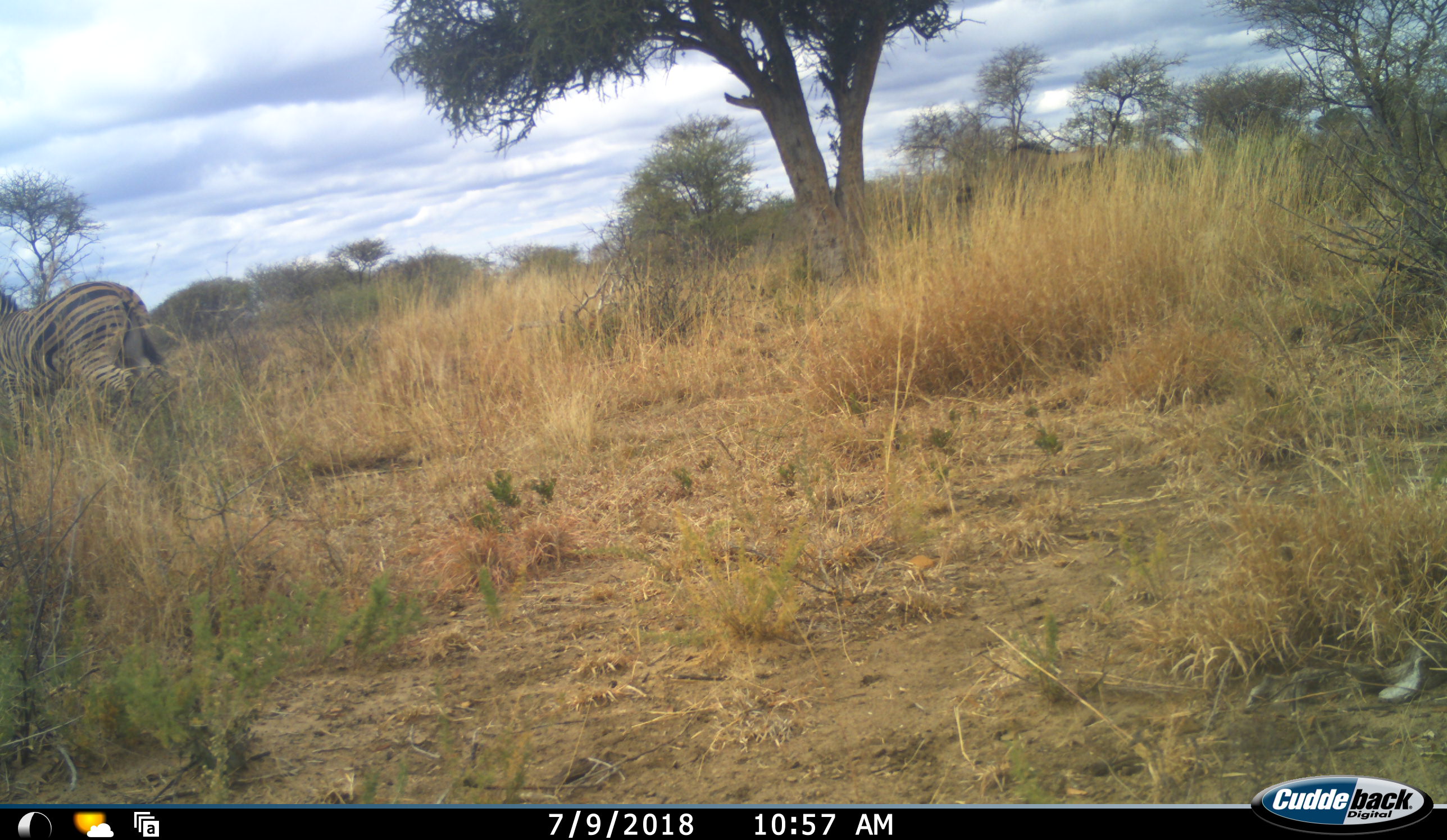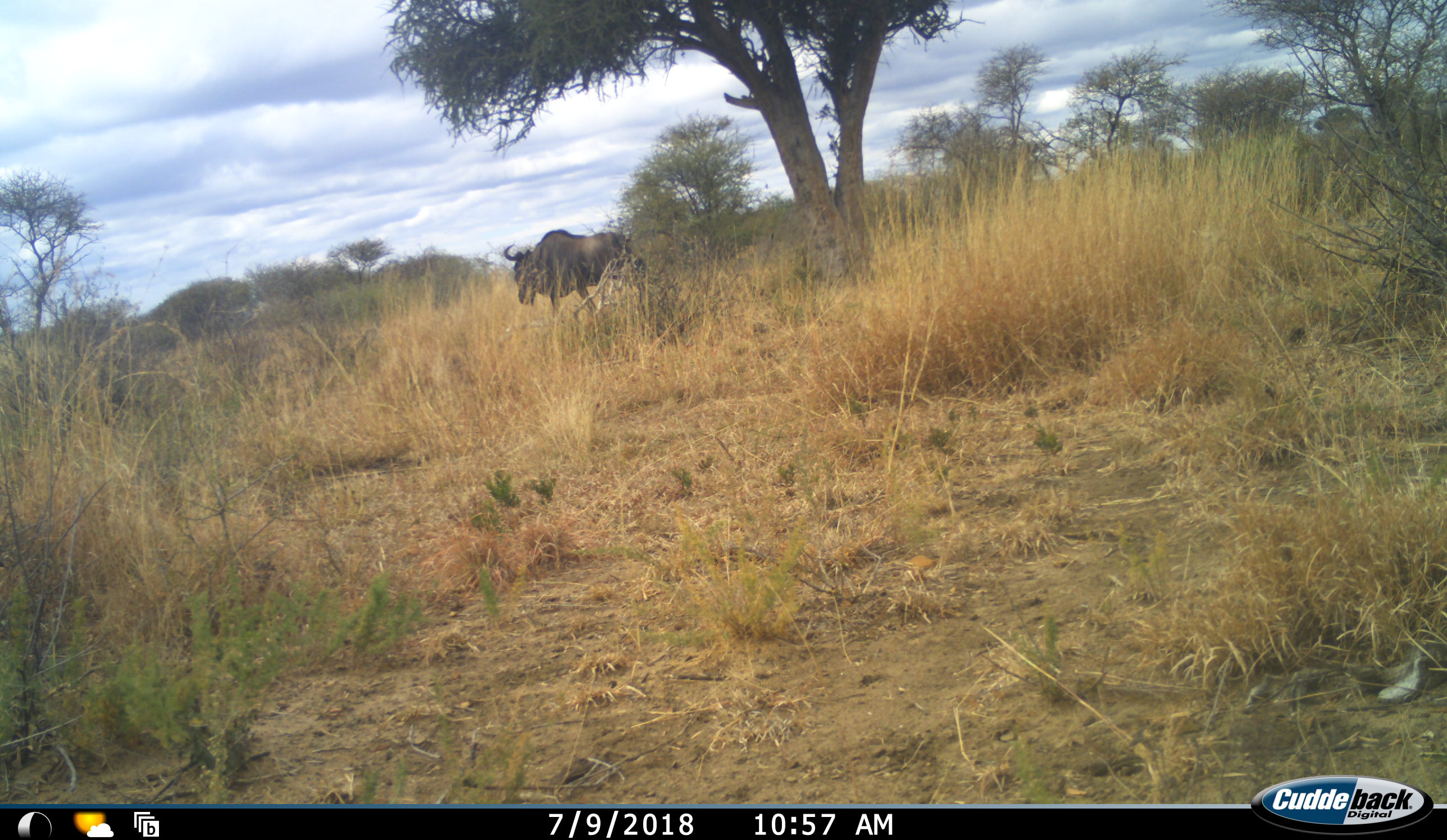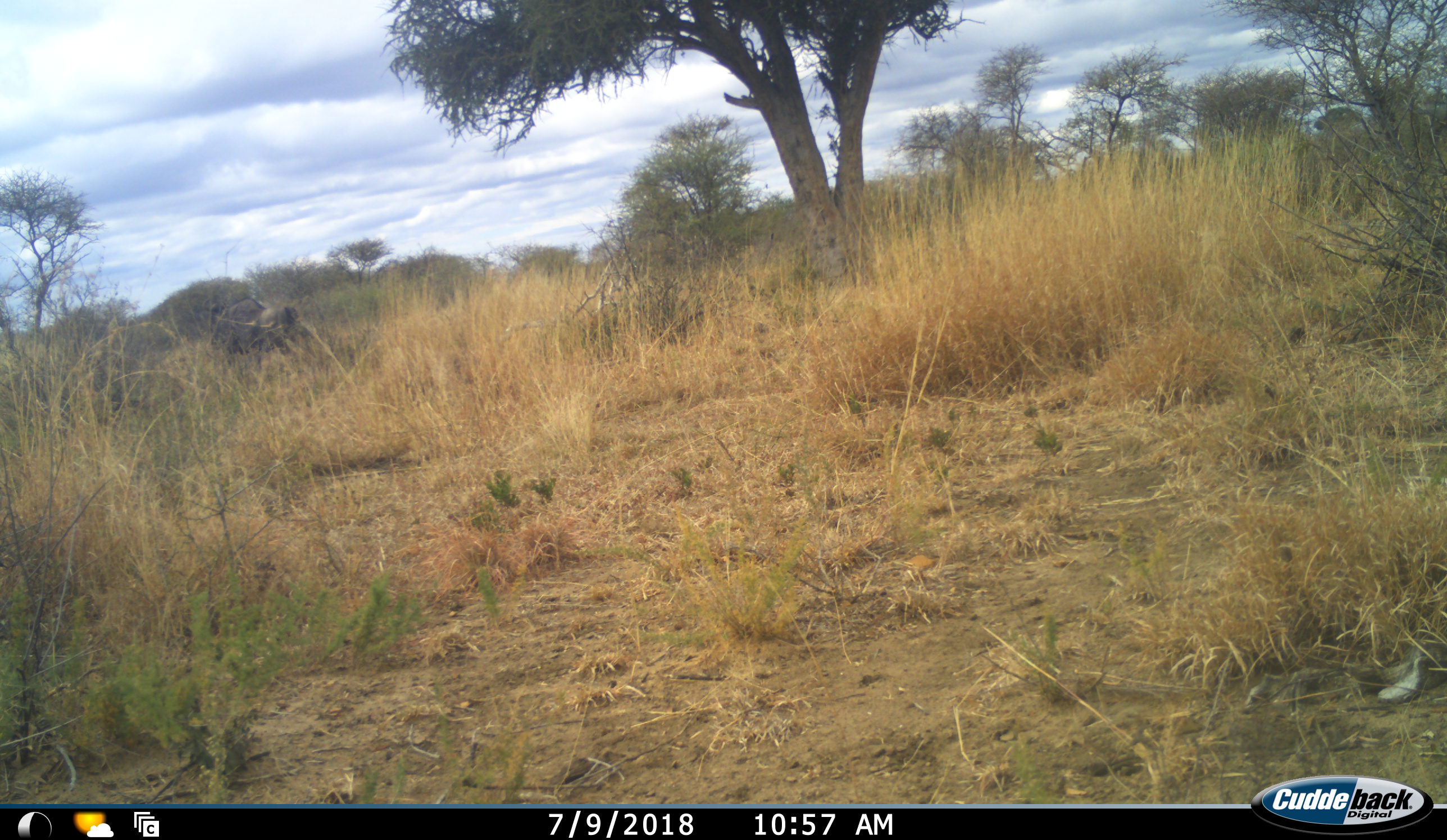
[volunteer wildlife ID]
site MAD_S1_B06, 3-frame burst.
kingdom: Animalia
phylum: Chordata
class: Mammalia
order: Artiodactyla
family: Bovidae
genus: Connochaetes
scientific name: Connochaetes taurinus taurinus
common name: blue wildebeest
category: wildebeestblue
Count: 1.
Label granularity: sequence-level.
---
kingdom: Animalia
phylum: Chordata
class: Mammalia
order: Perissodactyla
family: Equidae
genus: Equus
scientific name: Equus quagga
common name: plains zebra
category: zebraplains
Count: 1.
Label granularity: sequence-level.